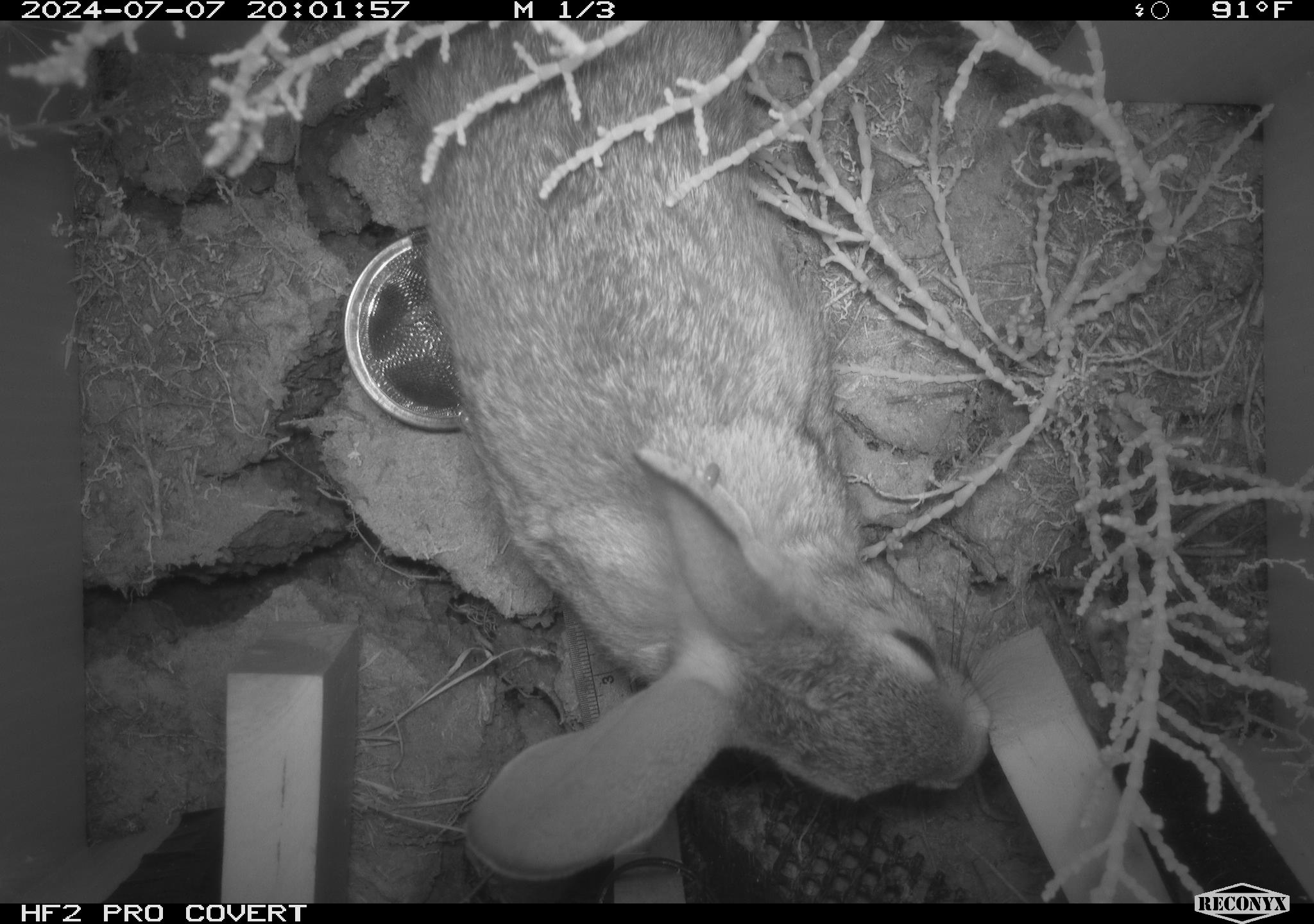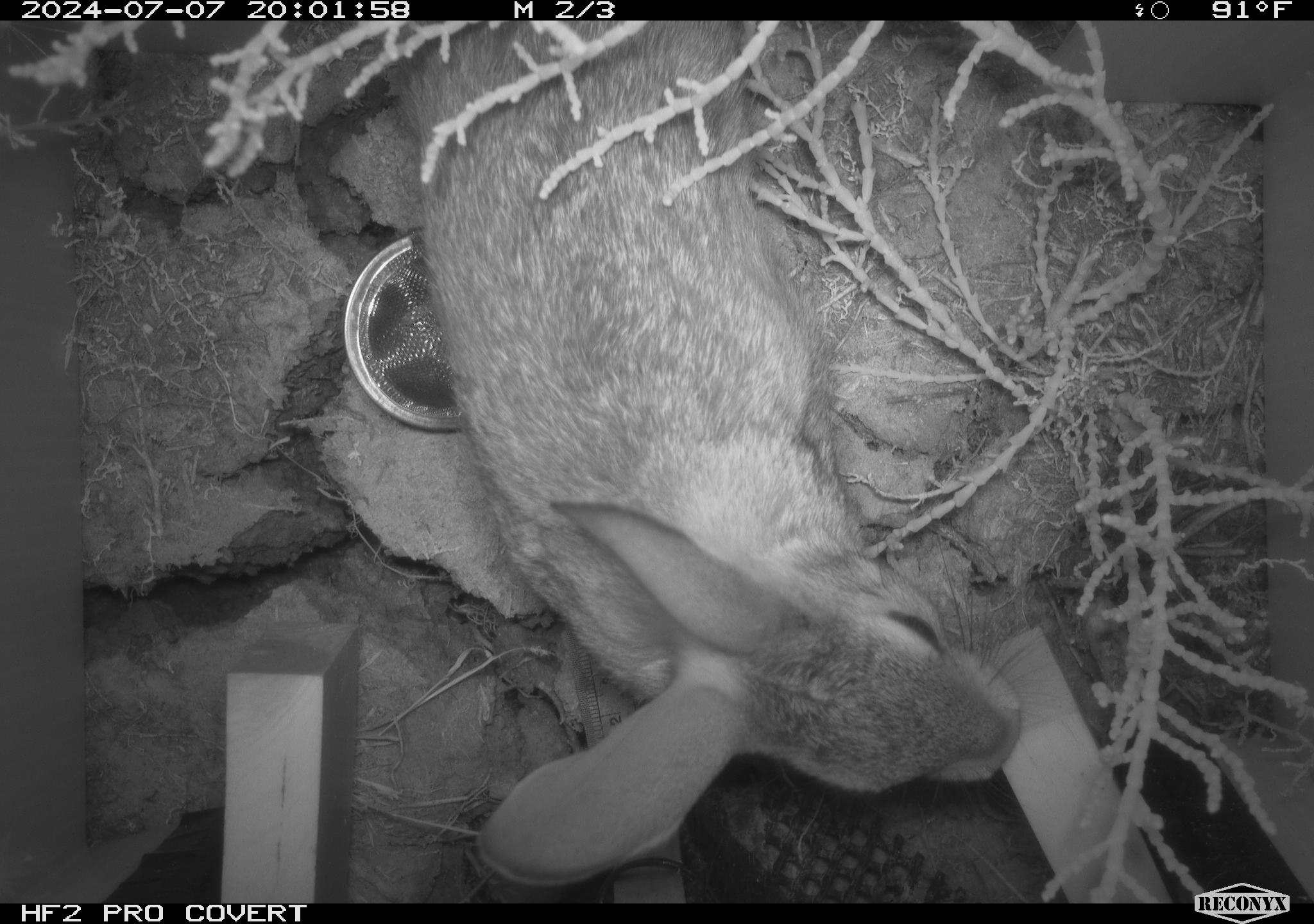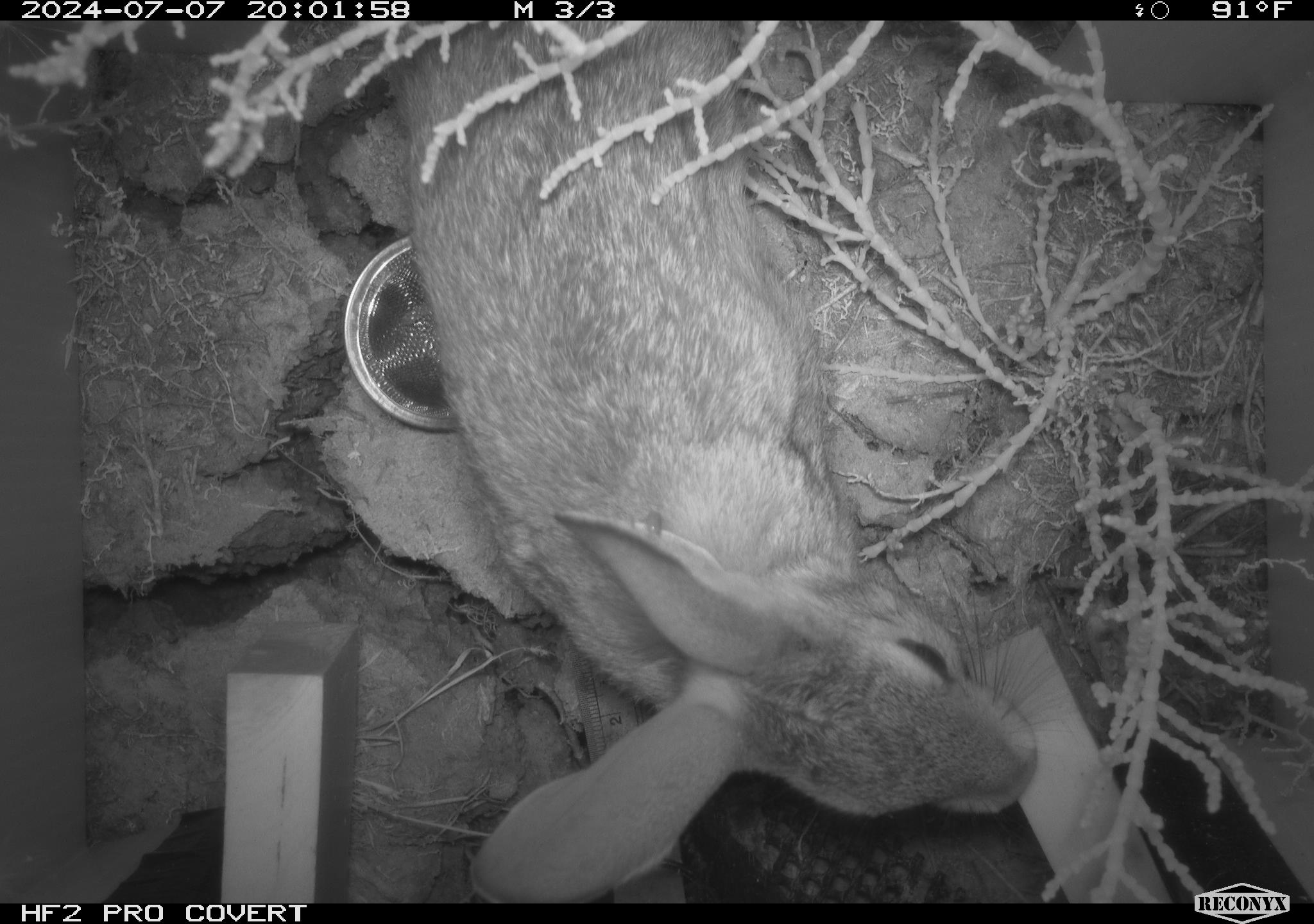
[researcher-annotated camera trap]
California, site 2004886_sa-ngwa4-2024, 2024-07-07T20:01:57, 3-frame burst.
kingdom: Animalia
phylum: Chordata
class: Mammalia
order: Lagomorpha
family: Leporidae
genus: Sylvilagus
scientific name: Sylvilagus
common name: cottontail rabbits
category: sylvilagus species